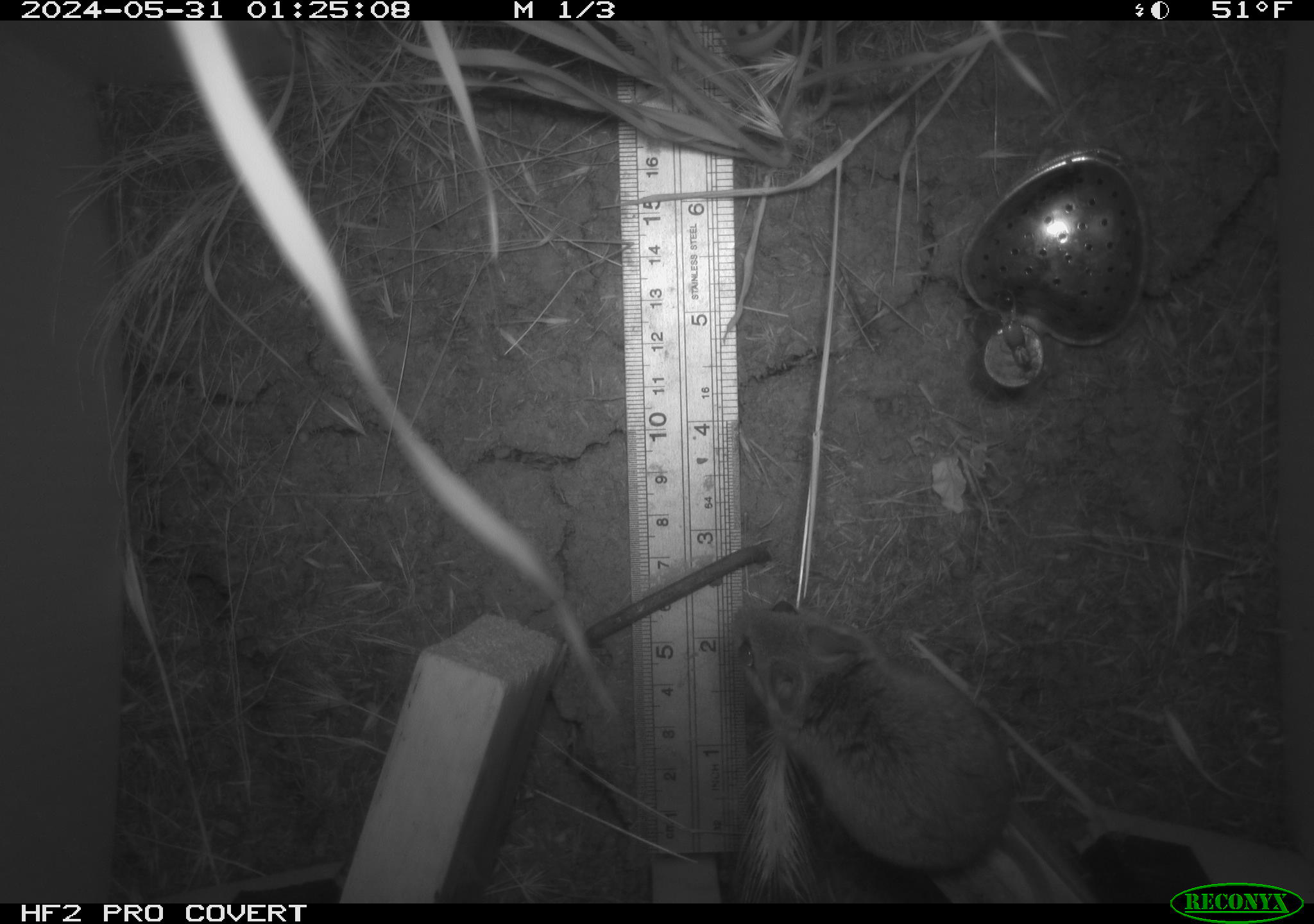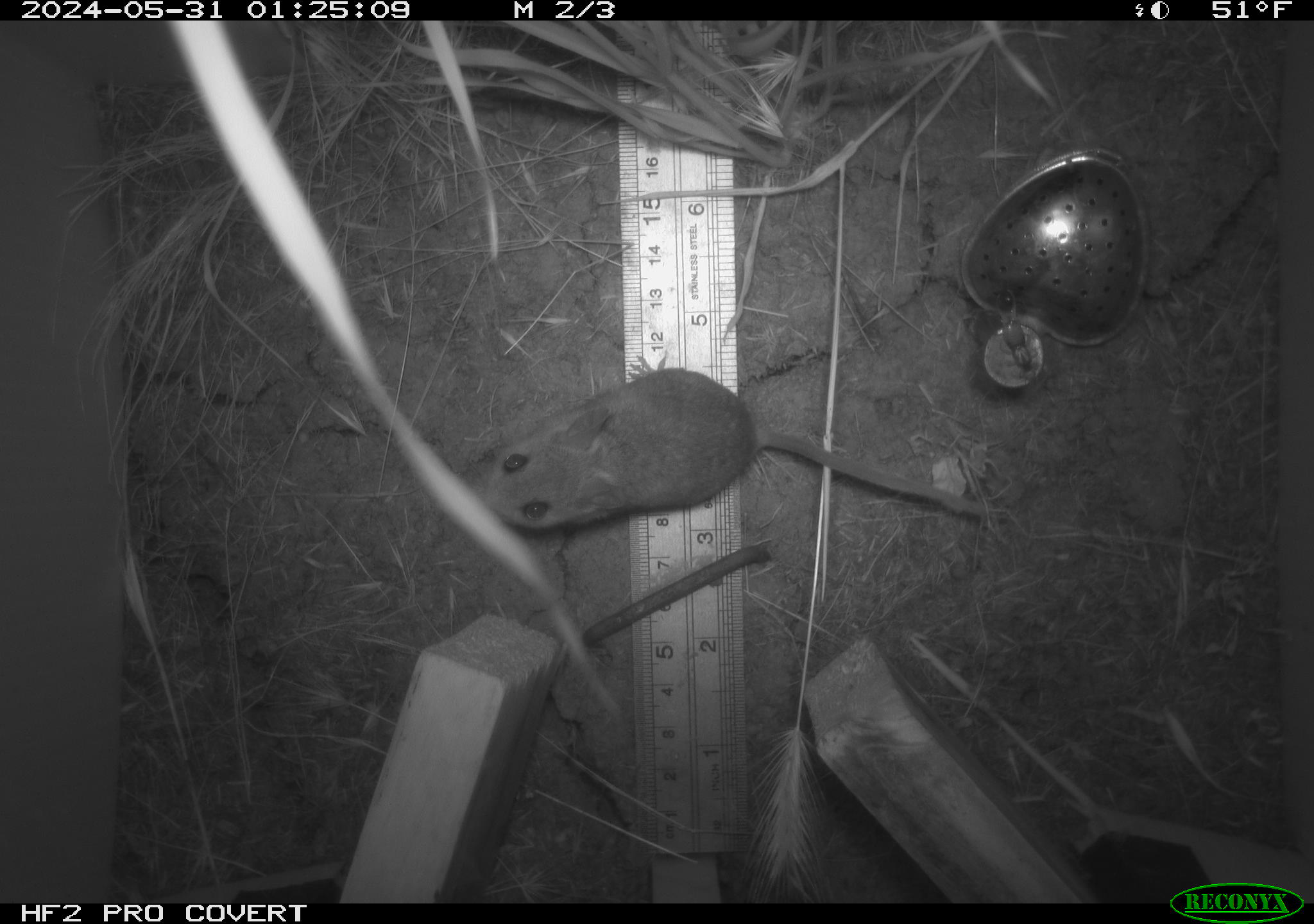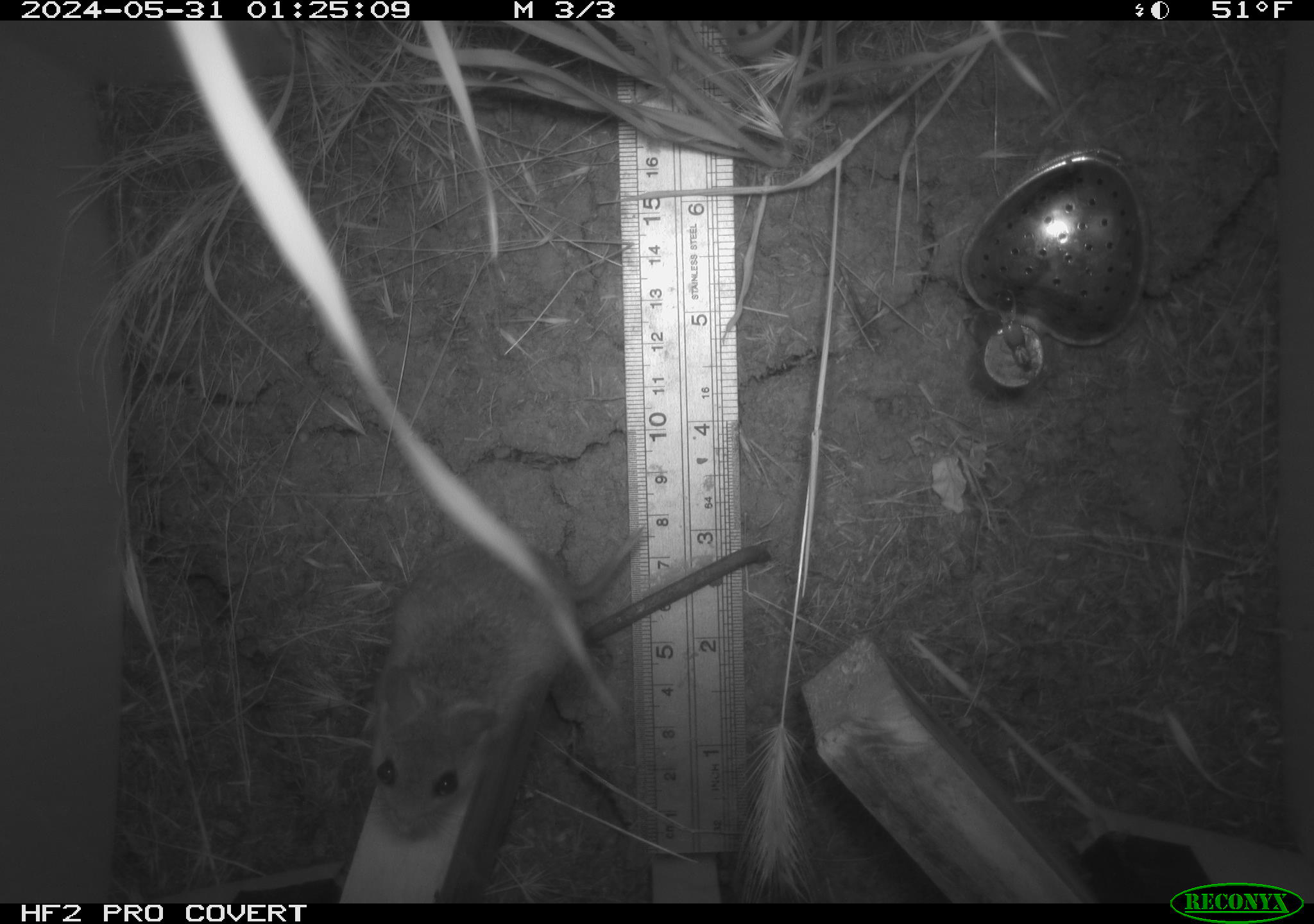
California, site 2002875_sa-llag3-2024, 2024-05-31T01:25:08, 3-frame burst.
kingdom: Animalia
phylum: Chordata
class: Mammalia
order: Rodentia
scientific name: Rodentia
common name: rodent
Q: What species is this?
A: Rodent (Rodentia).